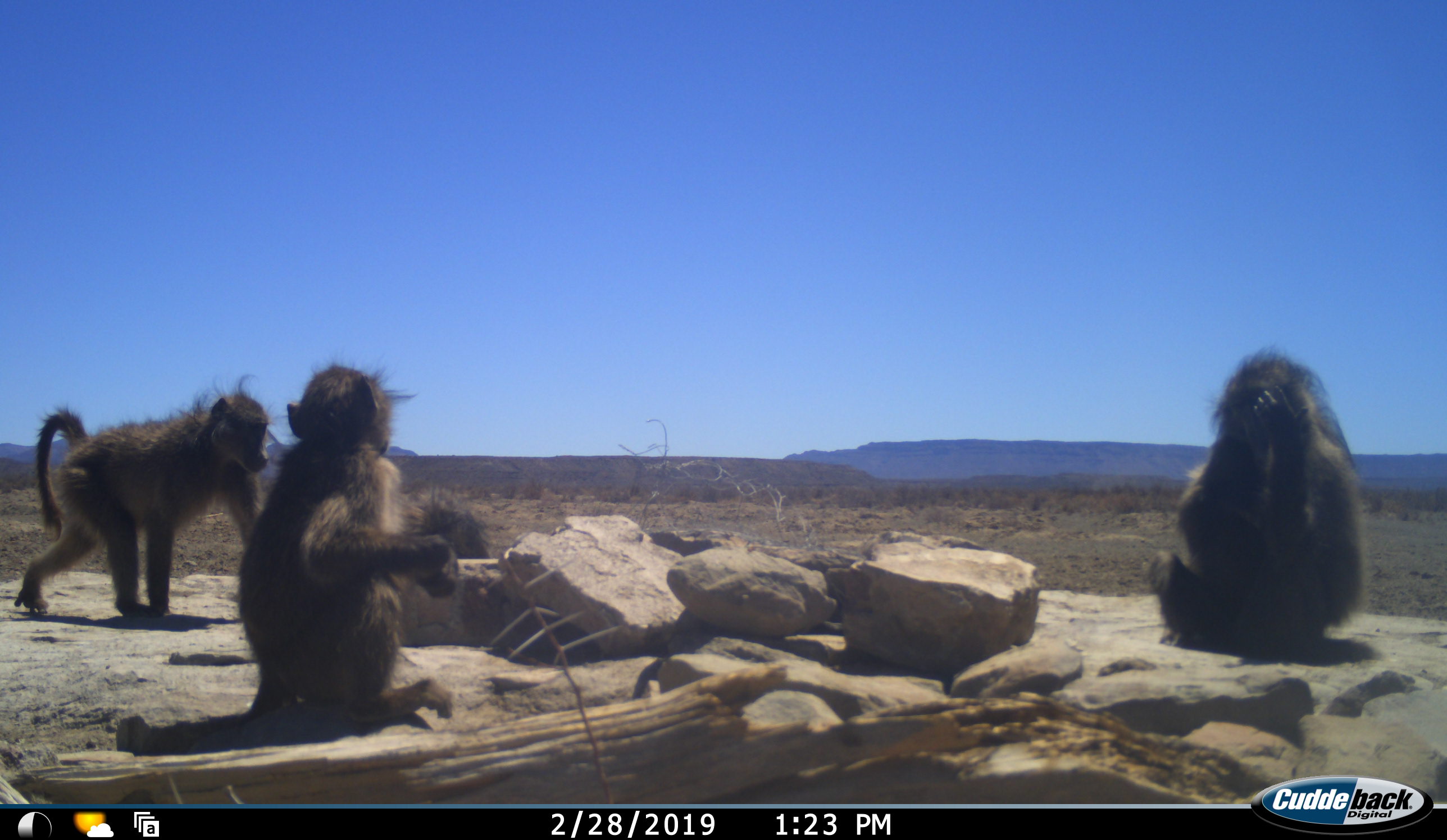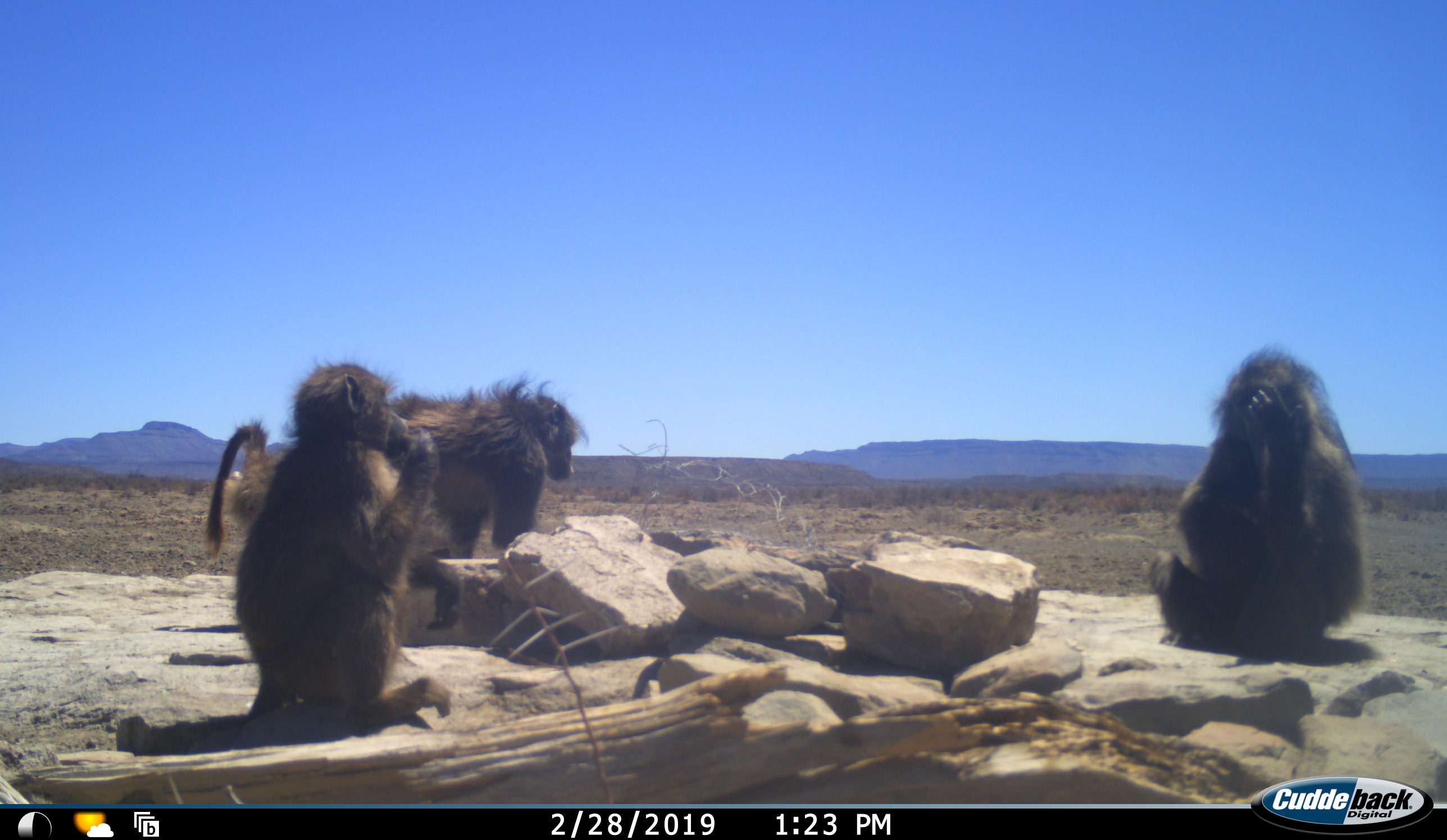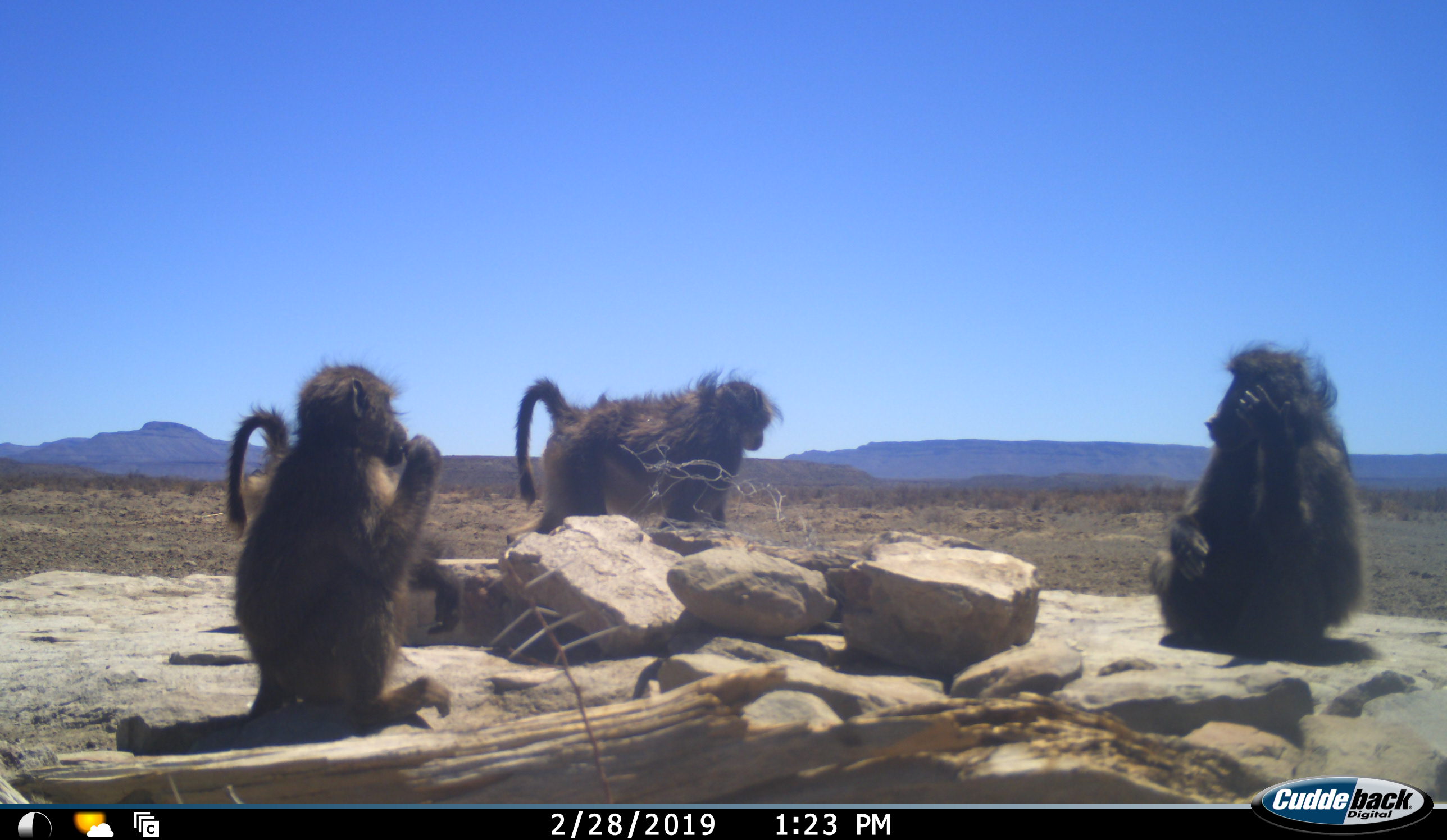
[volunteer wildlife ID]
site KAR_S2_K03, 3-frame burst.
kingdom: Animalia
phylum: Chordata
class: Mammalia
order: Primates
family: Cercopithecidae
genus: Papio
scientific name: Papio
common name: baboon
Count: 4.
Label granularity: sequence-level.